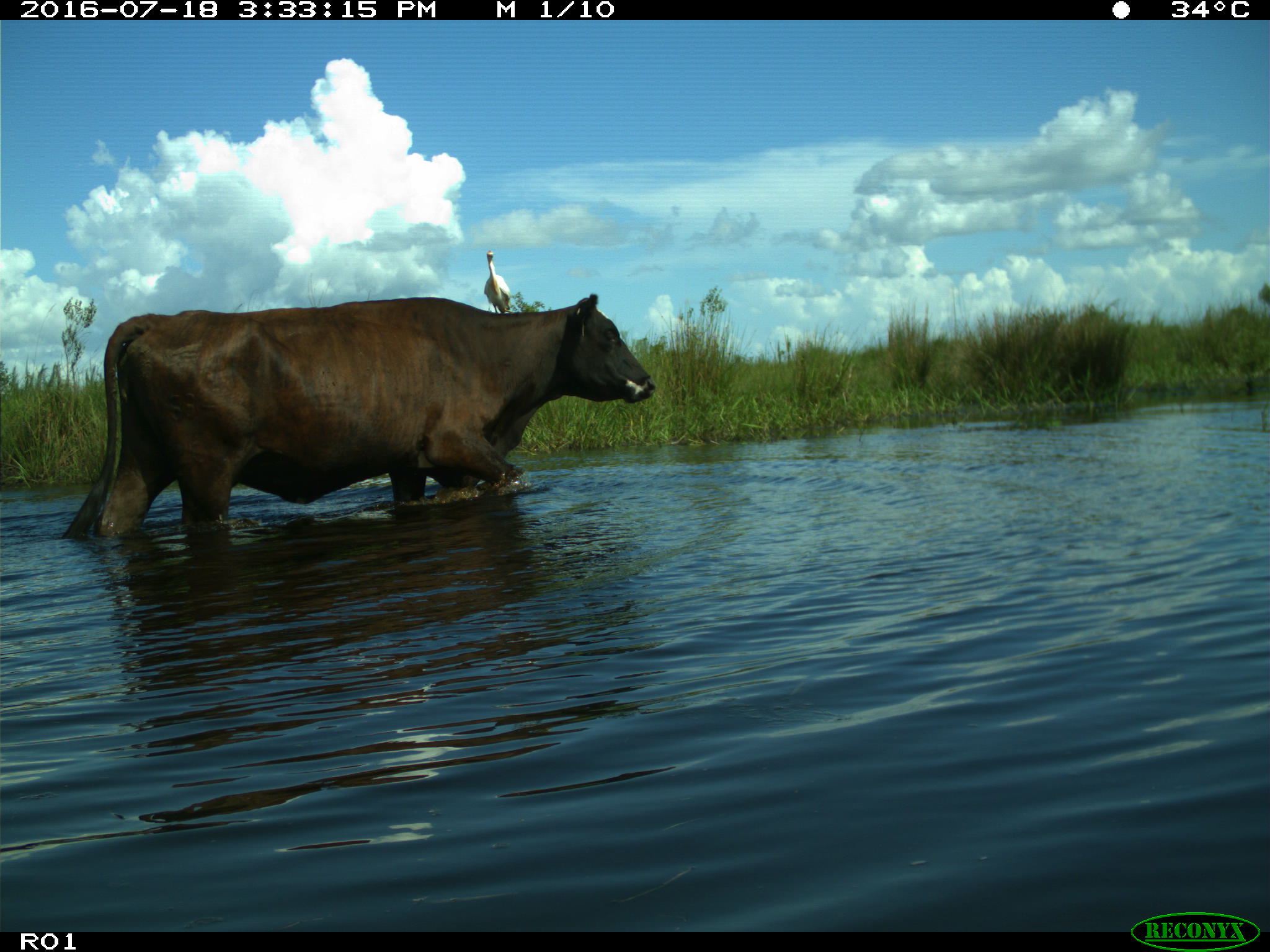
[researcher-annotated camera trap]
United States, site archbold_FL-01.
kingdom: Animalia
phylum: Chordata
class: Mammalia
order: Artiodactyla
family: Bovidae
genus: Bos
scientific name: Bos taurus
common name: domestic cow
Bos taurus (domestic cow).